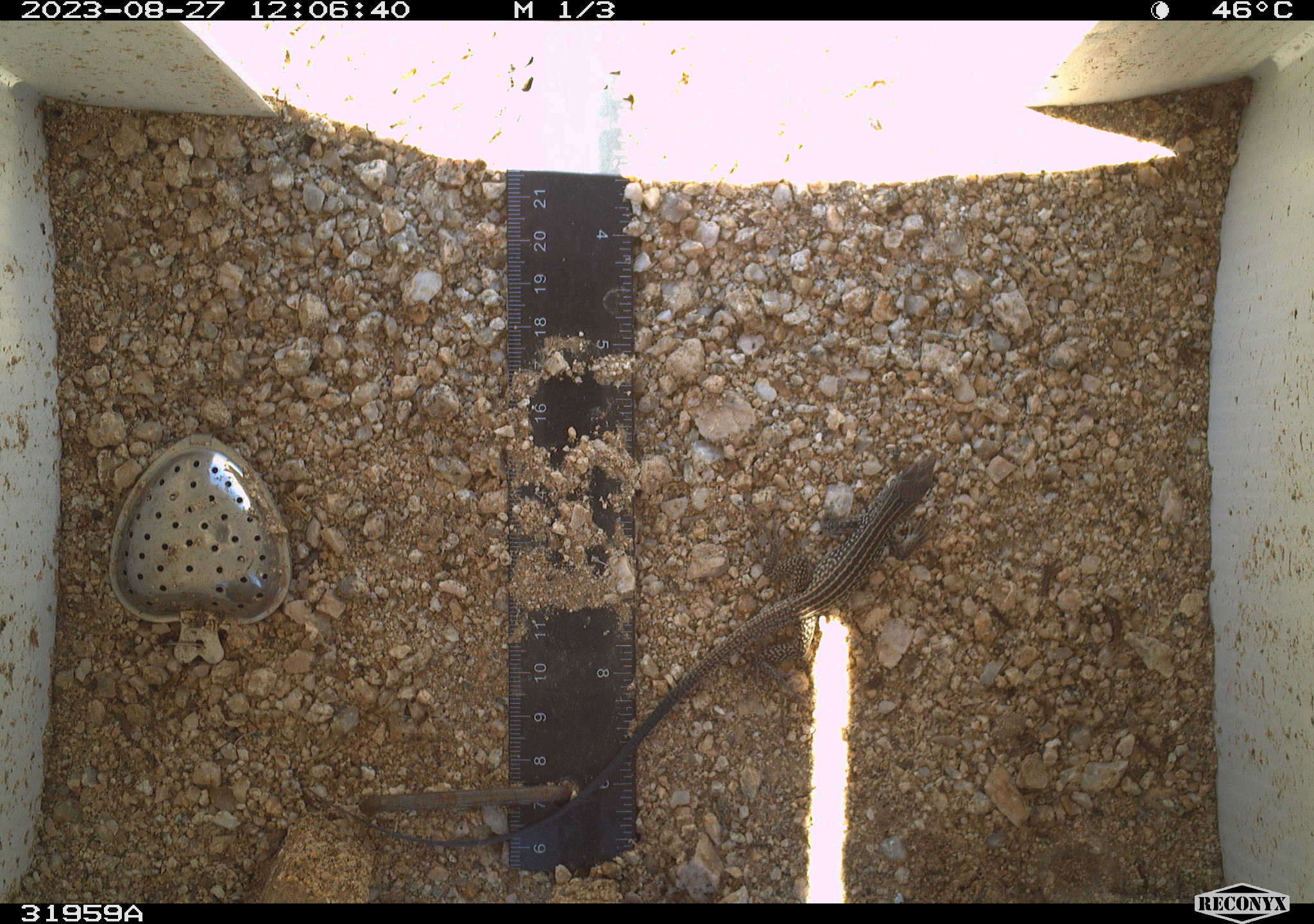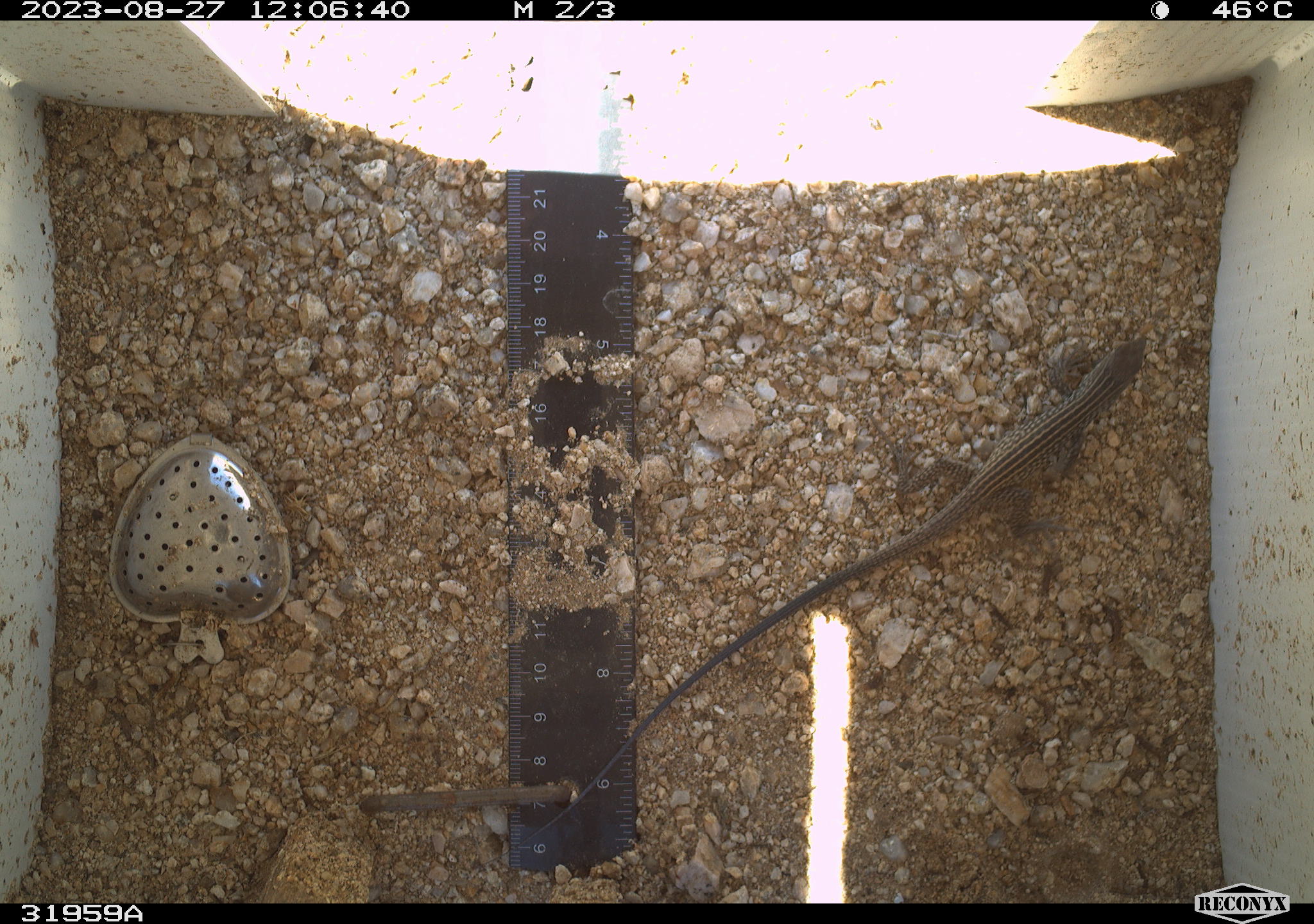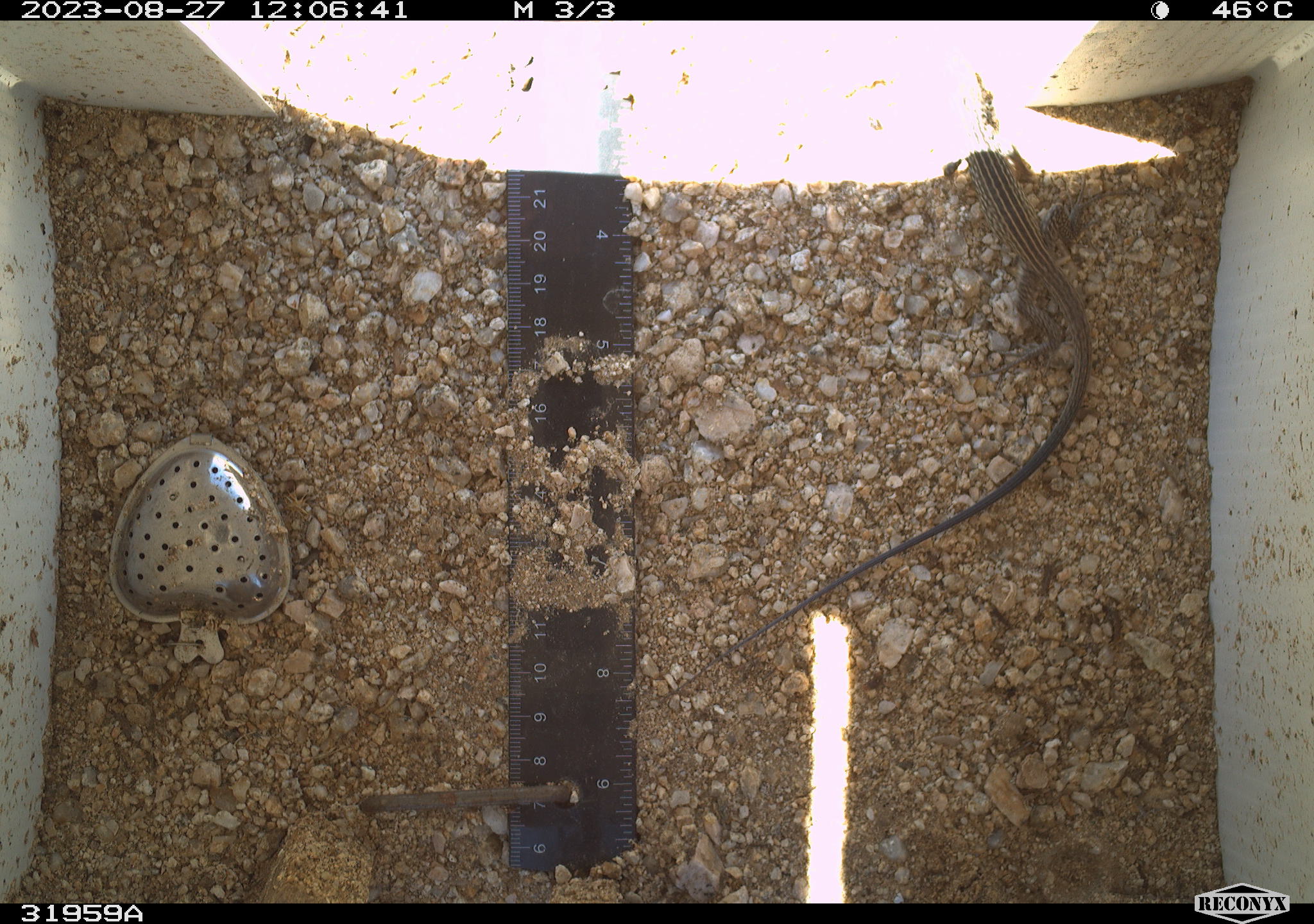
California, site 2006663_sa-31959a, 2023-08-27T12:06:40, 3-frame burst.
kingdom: Animalia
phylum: Chordata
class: Reptilia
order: Squamata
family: Teiidae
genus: Aspidoscelis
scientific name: Aspidoscelis tigris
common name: western whiptail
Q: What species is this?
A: Western whiptail (Aspidoscelis tigris).